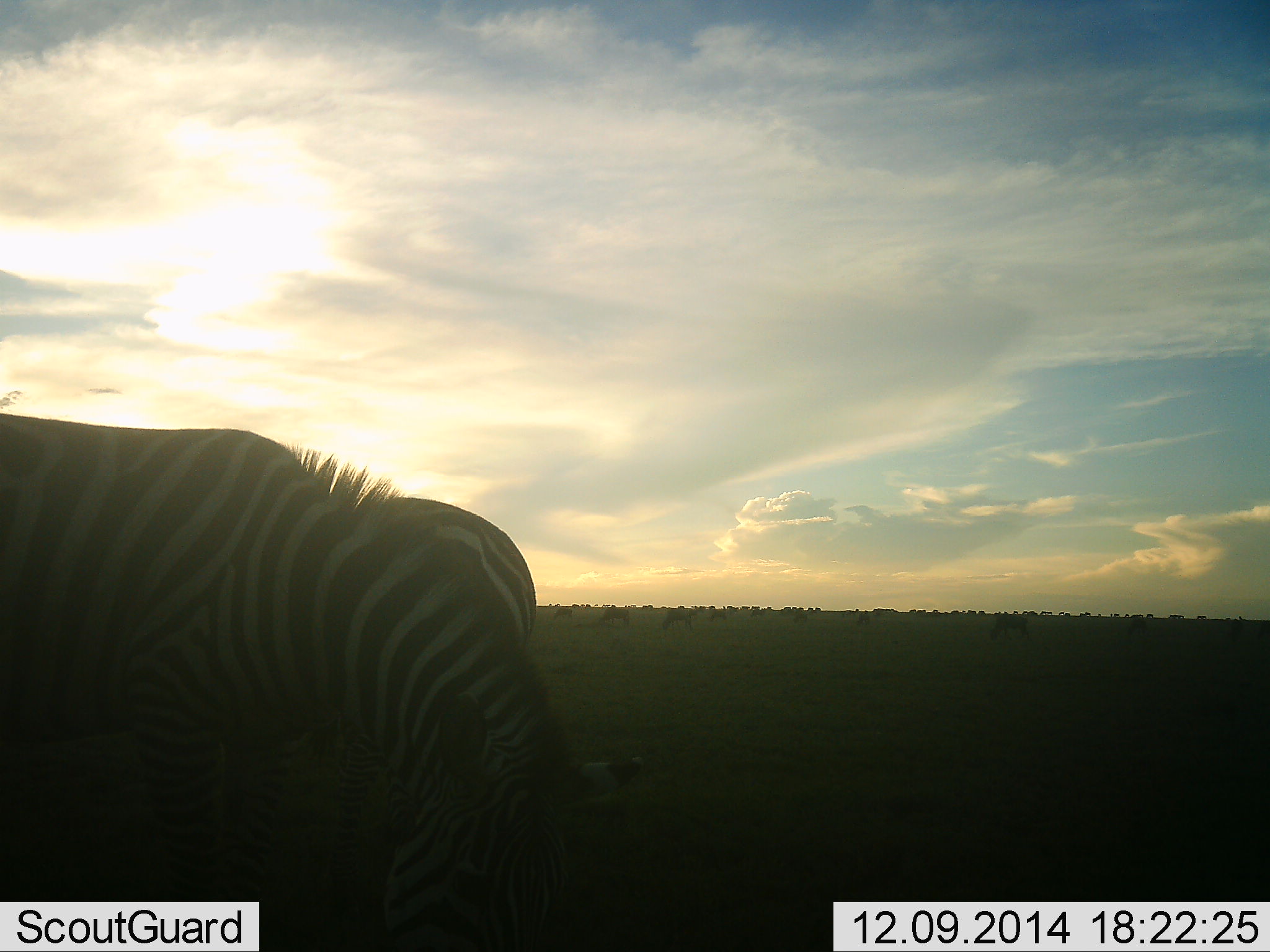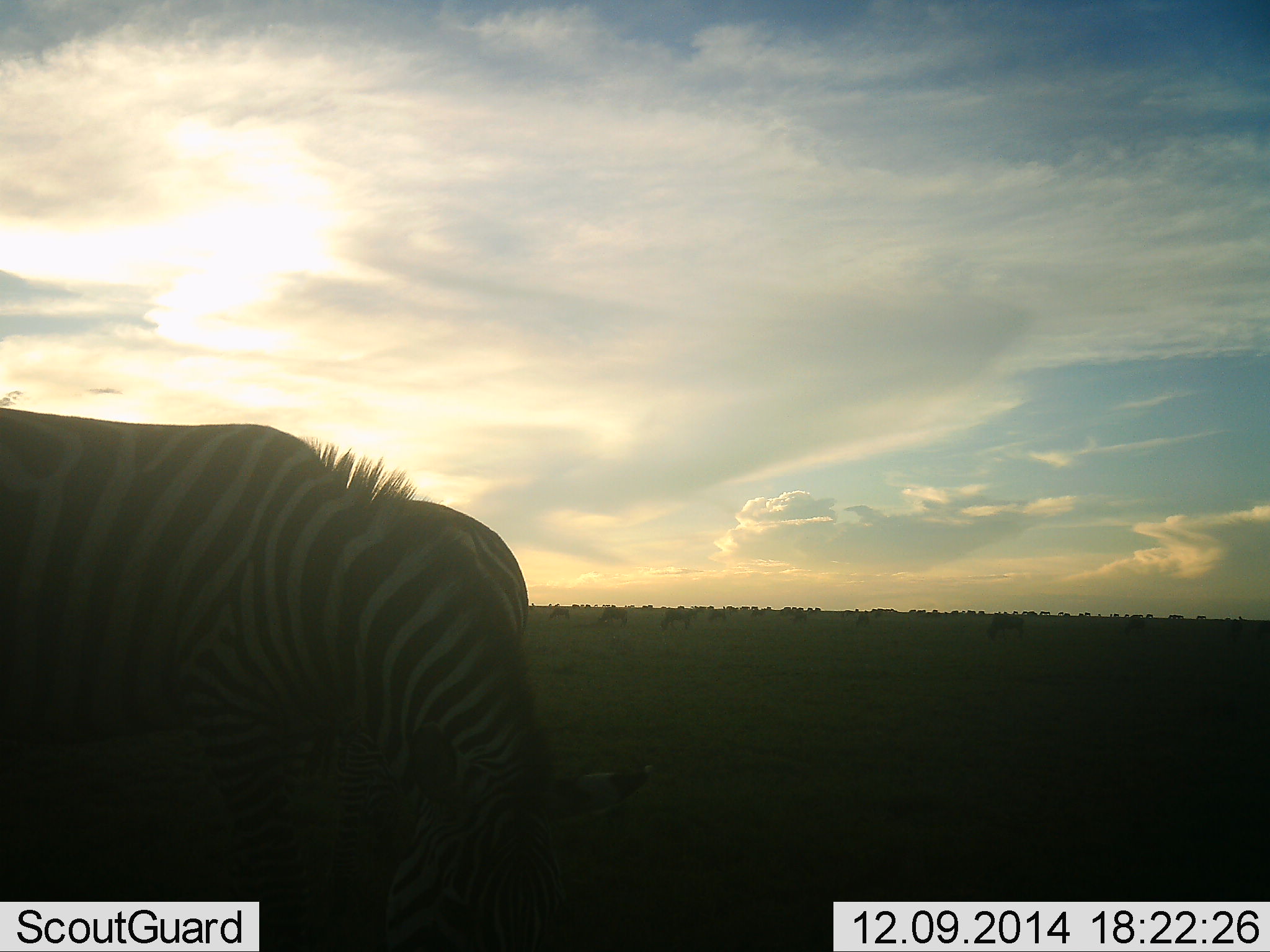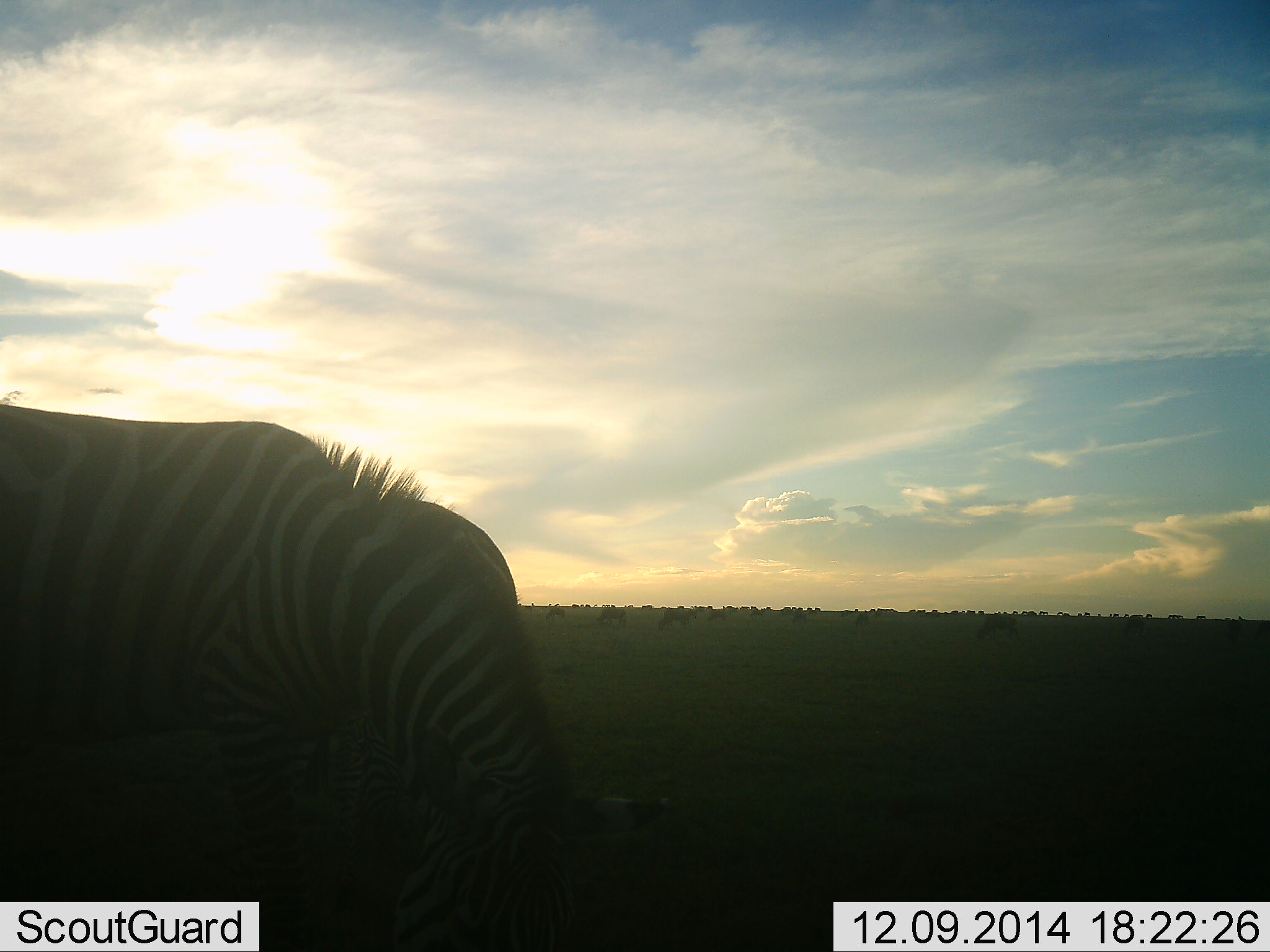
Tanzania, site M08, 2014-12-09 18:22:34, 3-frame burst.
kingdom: Animalia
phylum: Chordata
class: Mammalia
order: Perissodactyla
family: Equidae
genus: Equus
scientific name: Equus quagga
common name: plains zebra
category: zebra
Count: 2.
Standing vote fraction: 38%.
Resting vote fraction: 0%.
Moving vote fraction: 15%.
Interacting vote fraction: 8%.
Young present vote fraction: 0%.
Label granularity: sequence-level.